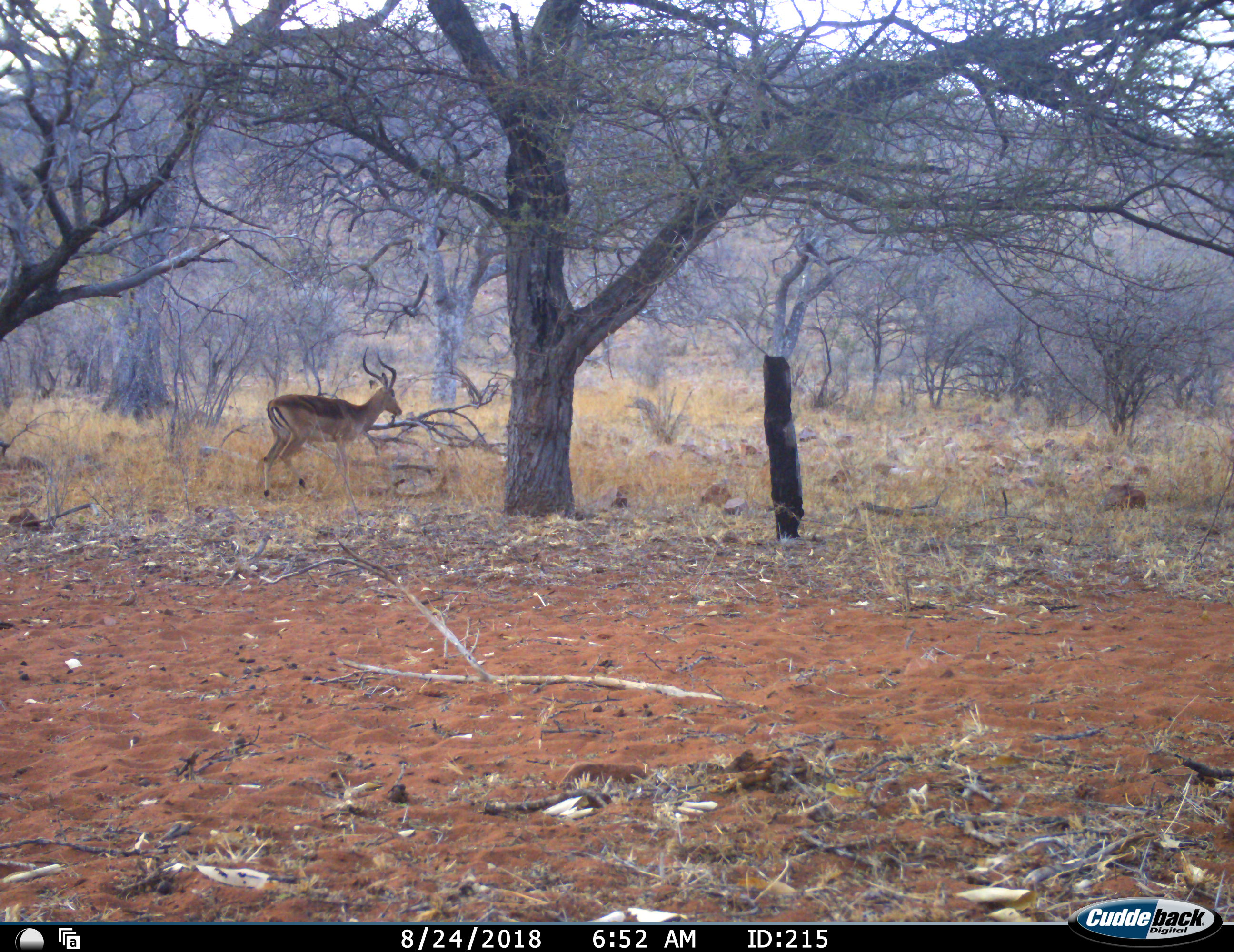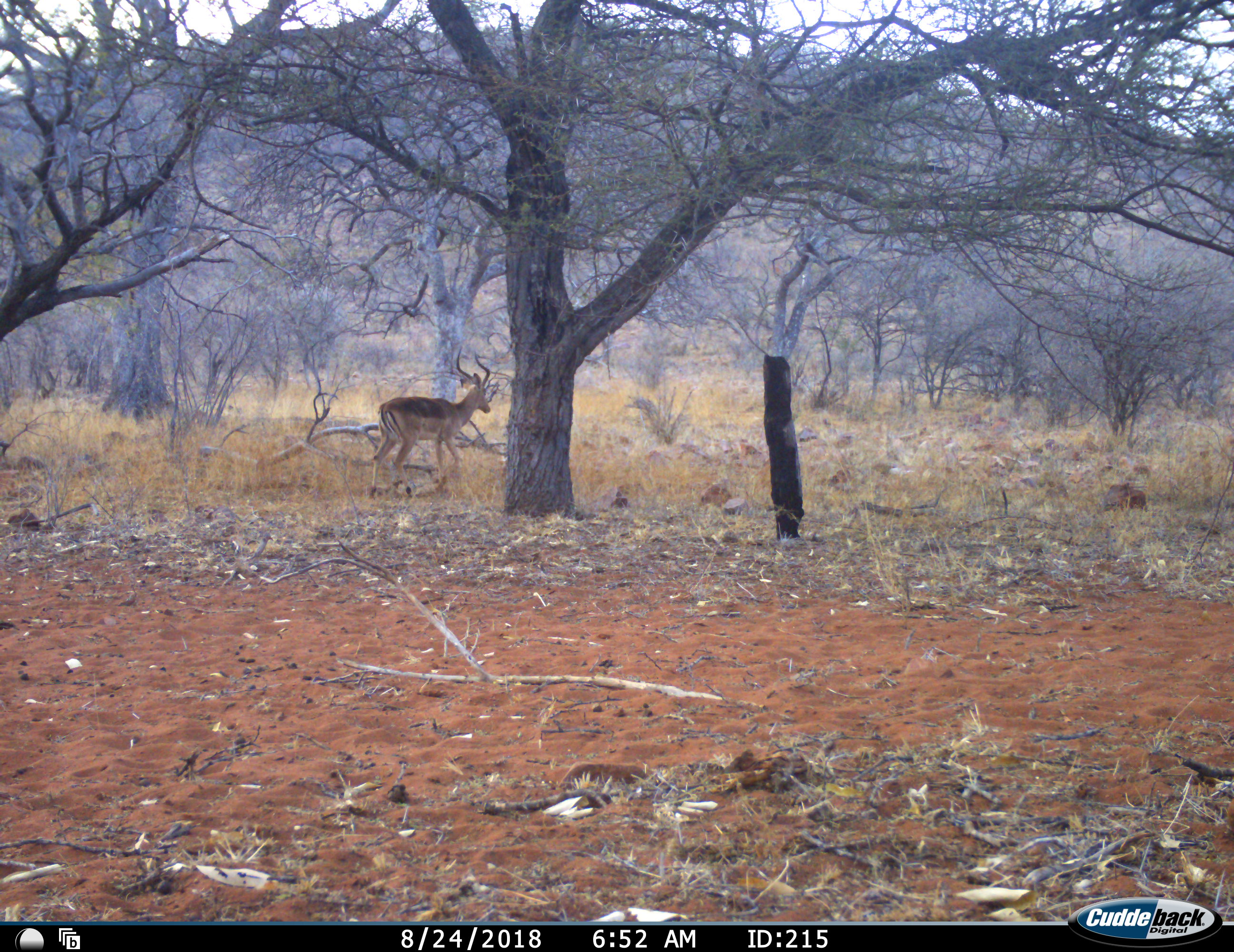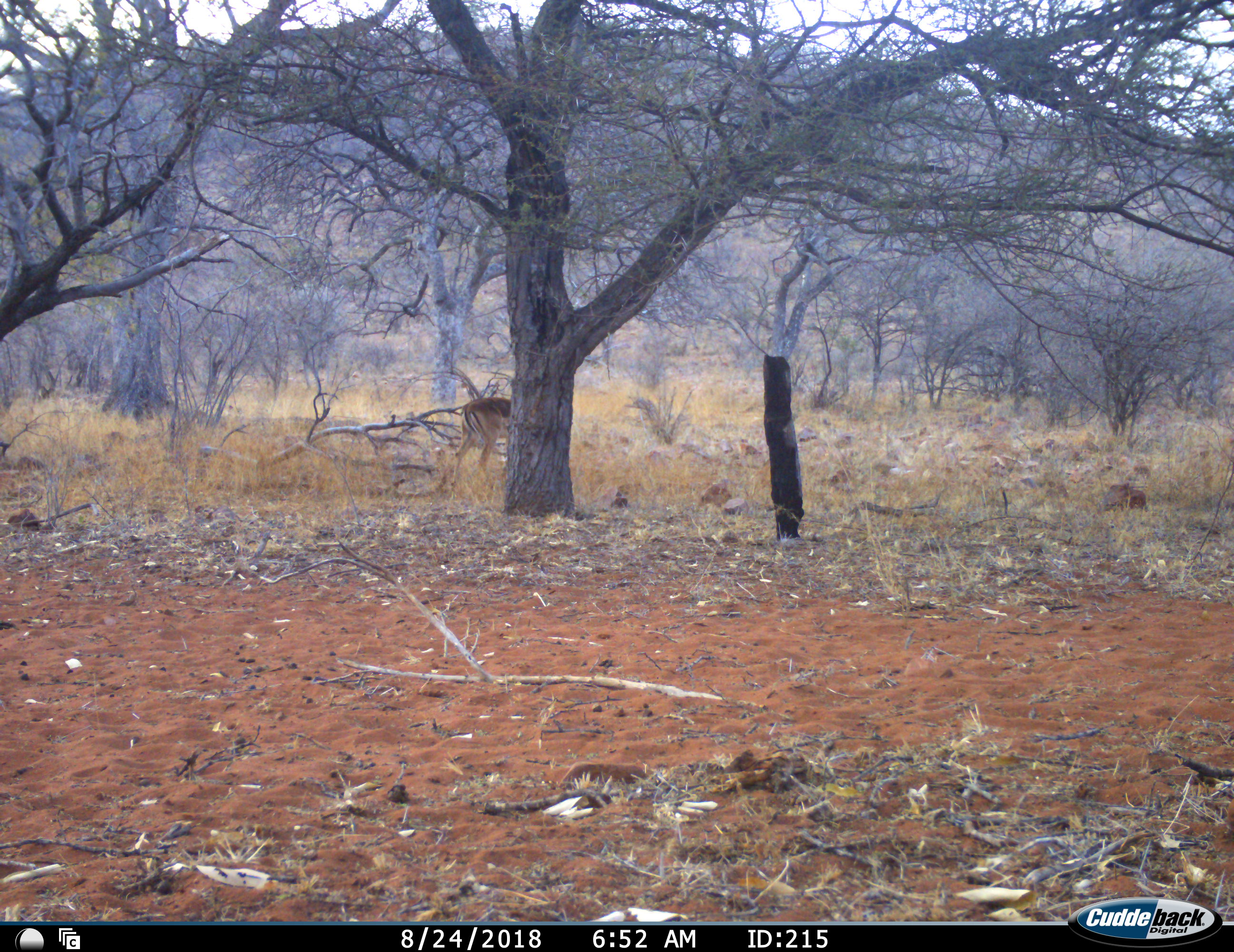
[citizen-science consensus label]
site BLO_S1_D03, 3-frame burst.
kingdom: Animalia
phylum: Chordata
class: Mammalia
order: Artiodactyla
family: Bovidae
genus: Aepyceros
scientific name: Aepyceros melampus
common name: impala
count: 1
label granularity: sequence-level